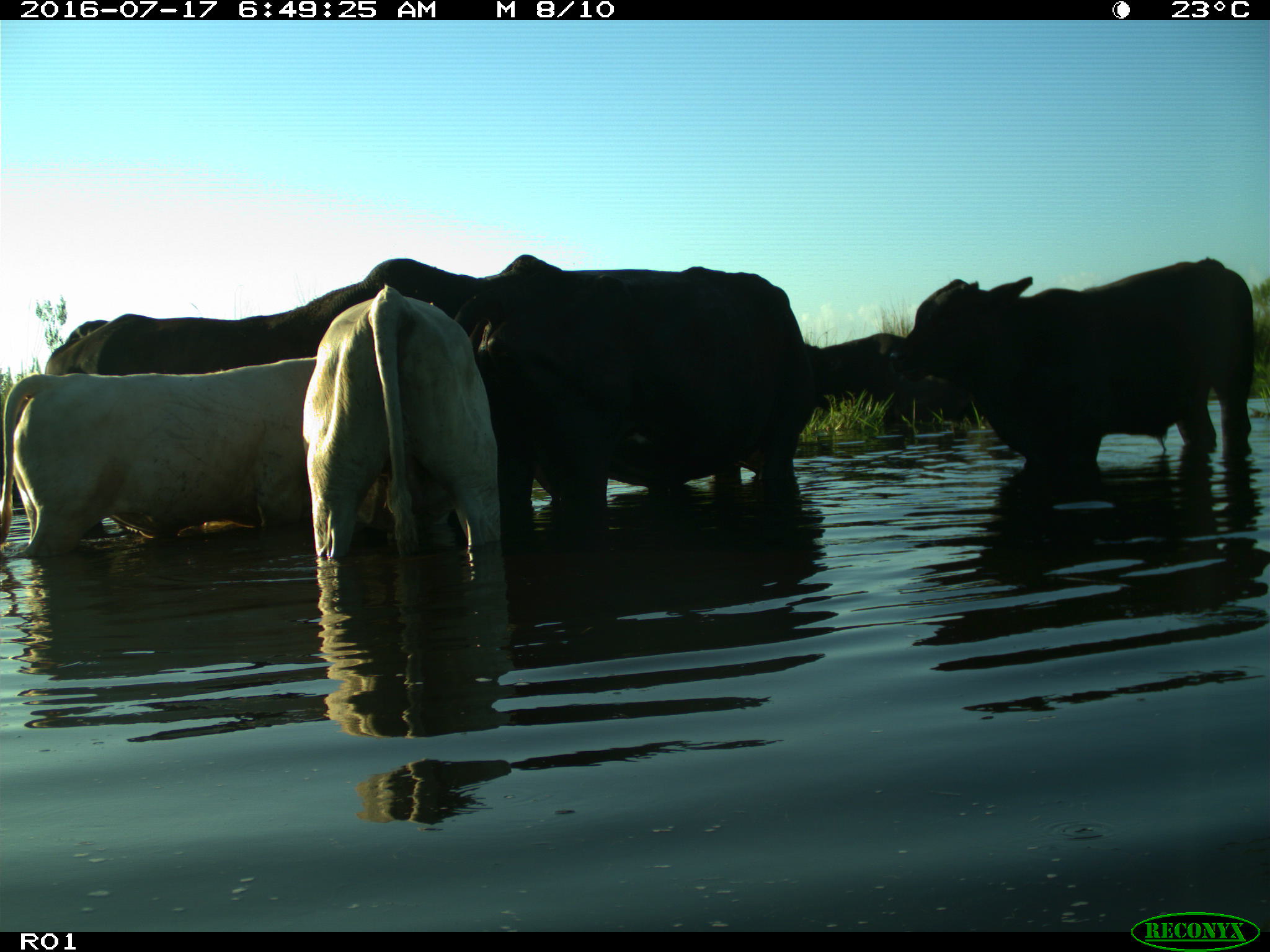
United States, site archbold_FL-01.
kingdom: Animalia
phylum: Chordata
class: Mammalia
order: Artiodactyla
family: Bovidae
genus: Bos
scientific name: Bos taurus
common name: domestic cow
Bos taurus (domestic cow).